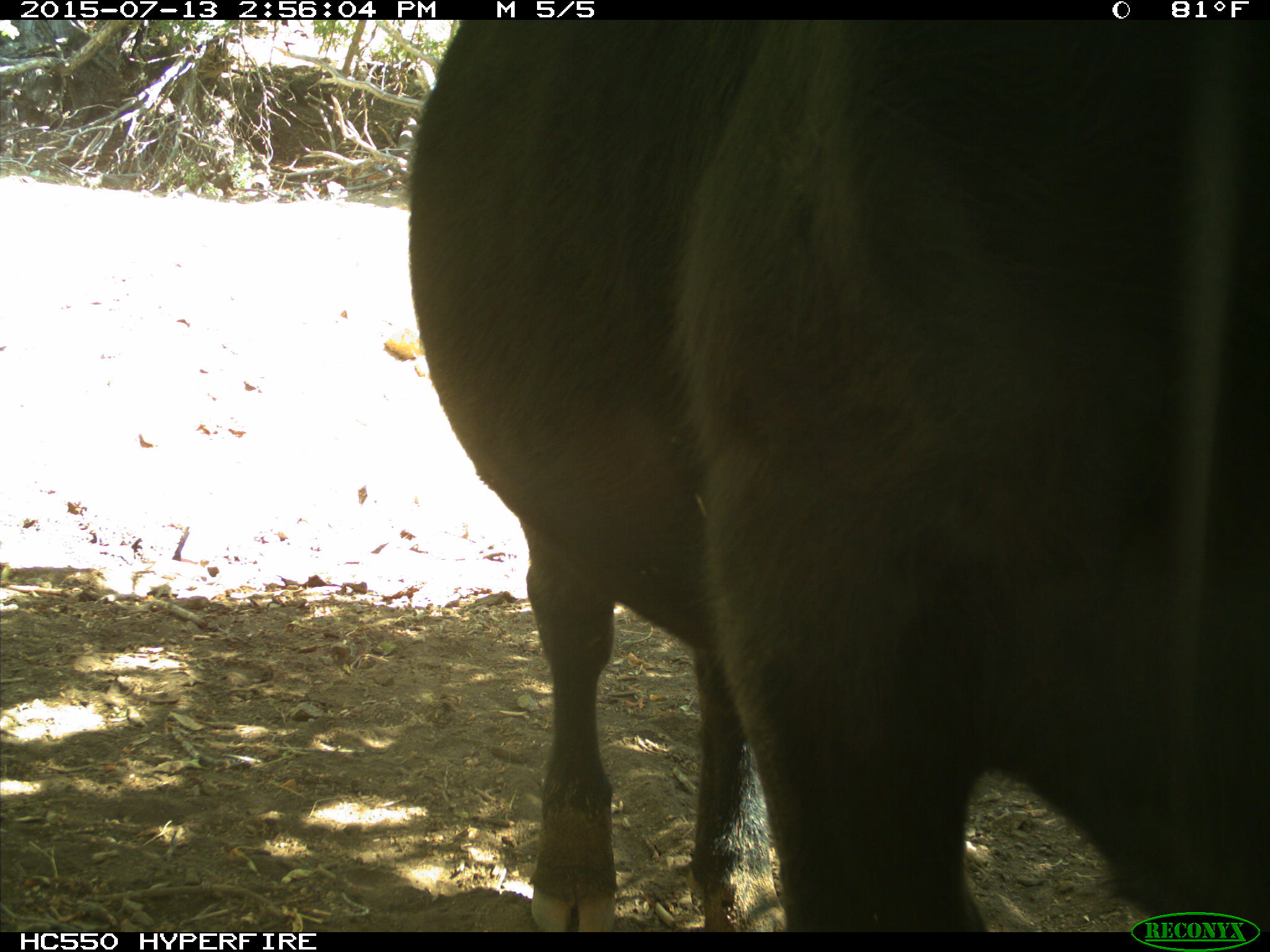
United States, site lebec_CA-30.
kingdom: Animalia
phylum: Chordata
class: Mammalia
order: Artiodactyla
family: Bovidae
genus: Bos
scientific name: Bos taurus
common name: domestic cow